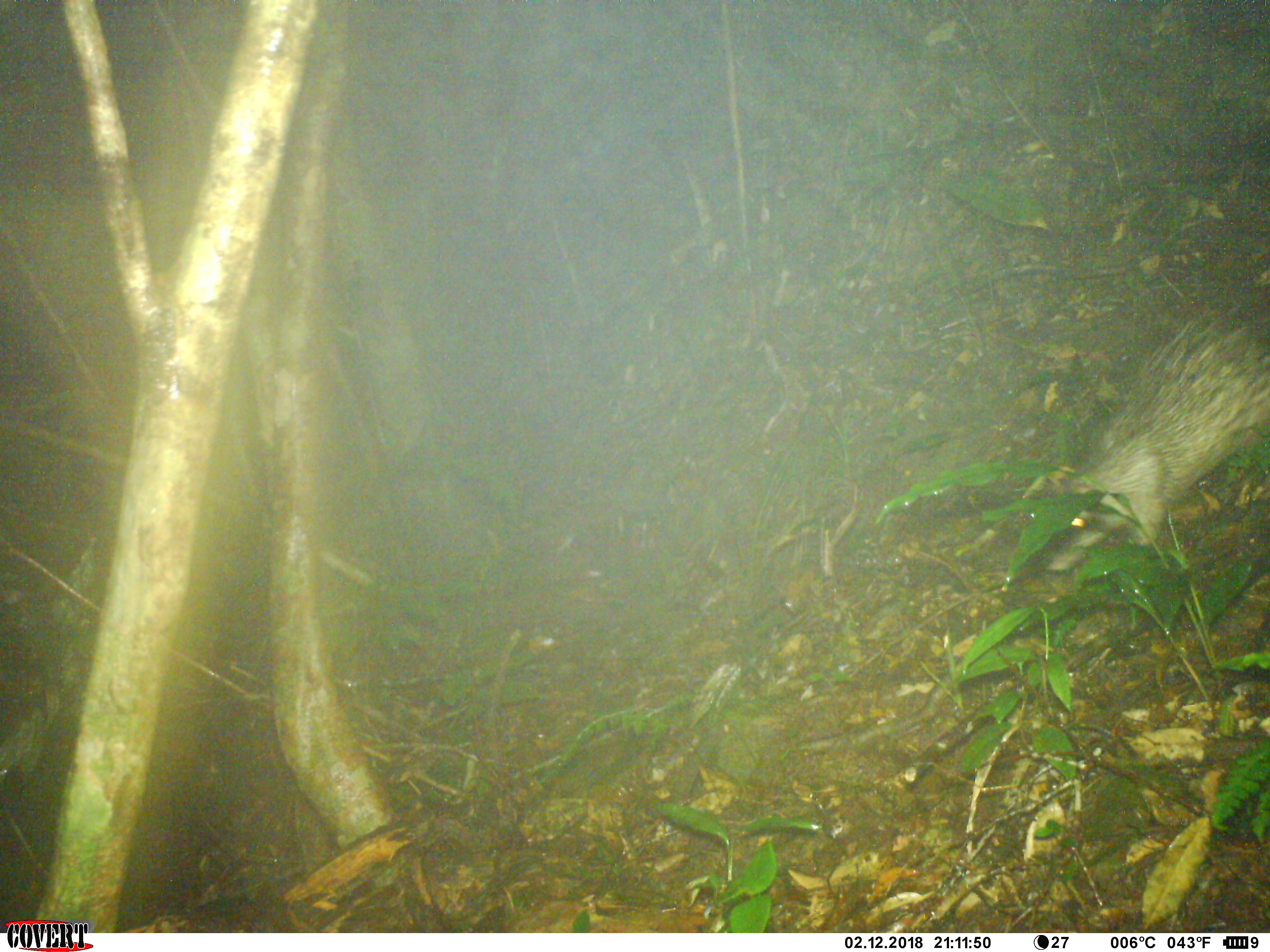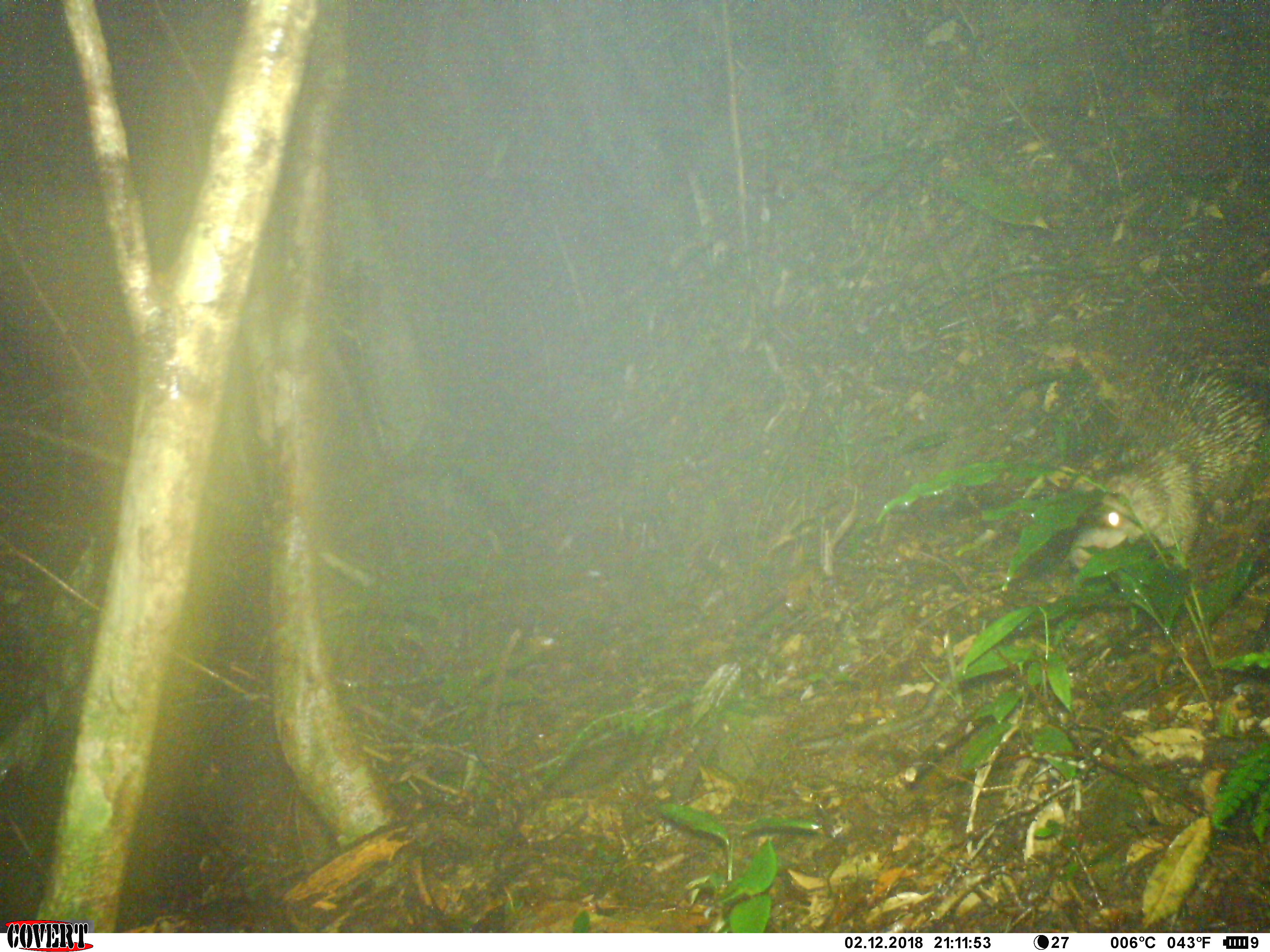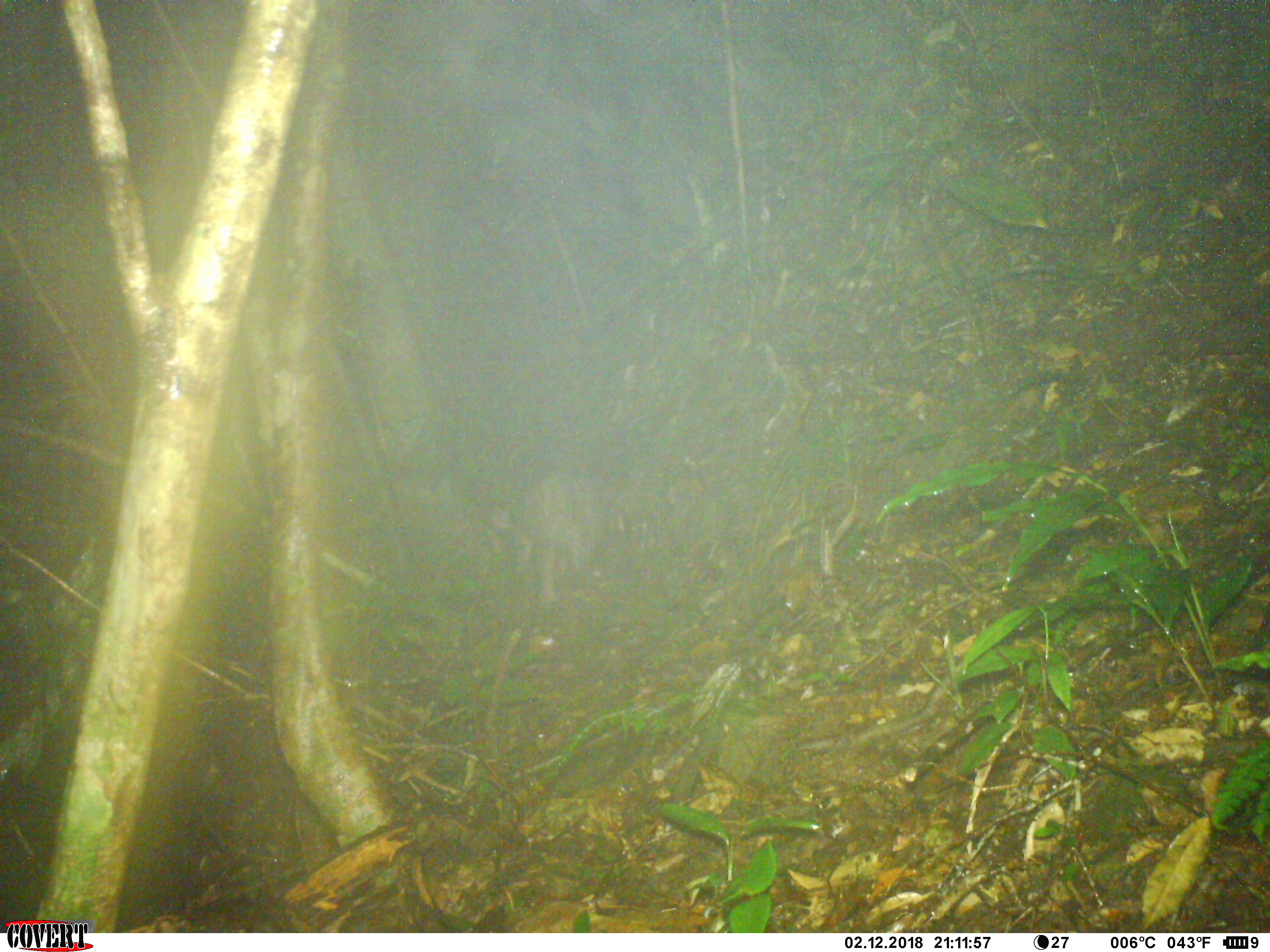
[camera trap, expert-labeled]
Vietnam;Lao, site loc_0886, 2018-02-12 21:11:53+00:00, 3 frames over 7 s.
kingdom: Animalia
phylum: Chordata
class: Mammalia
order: Rodentia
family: Hystricidae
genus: Atherurus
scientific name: Atherurus macrourus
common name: asiatic brush-tailed porcupine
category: asiatic brush tailed porcupine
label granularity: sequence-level